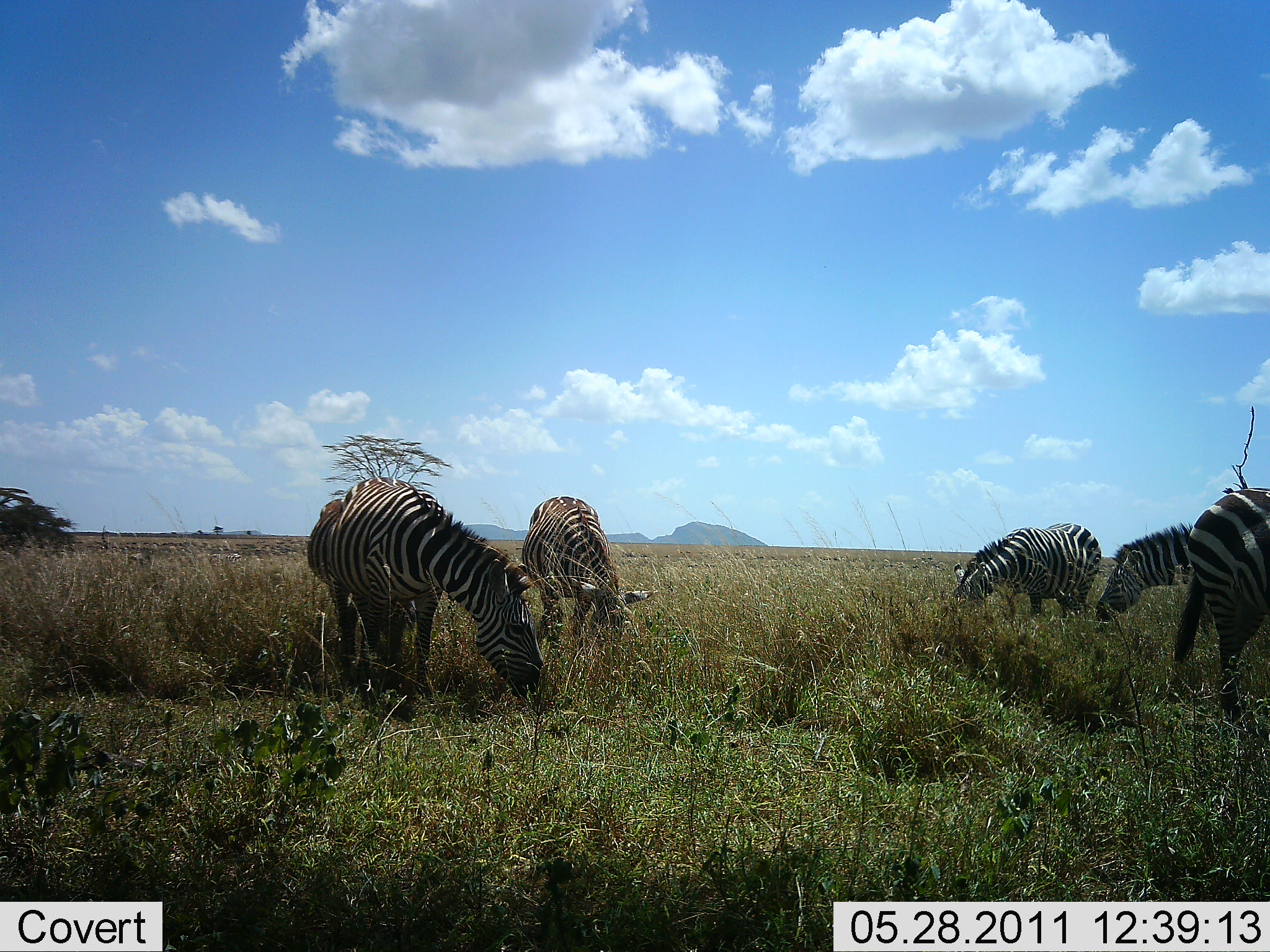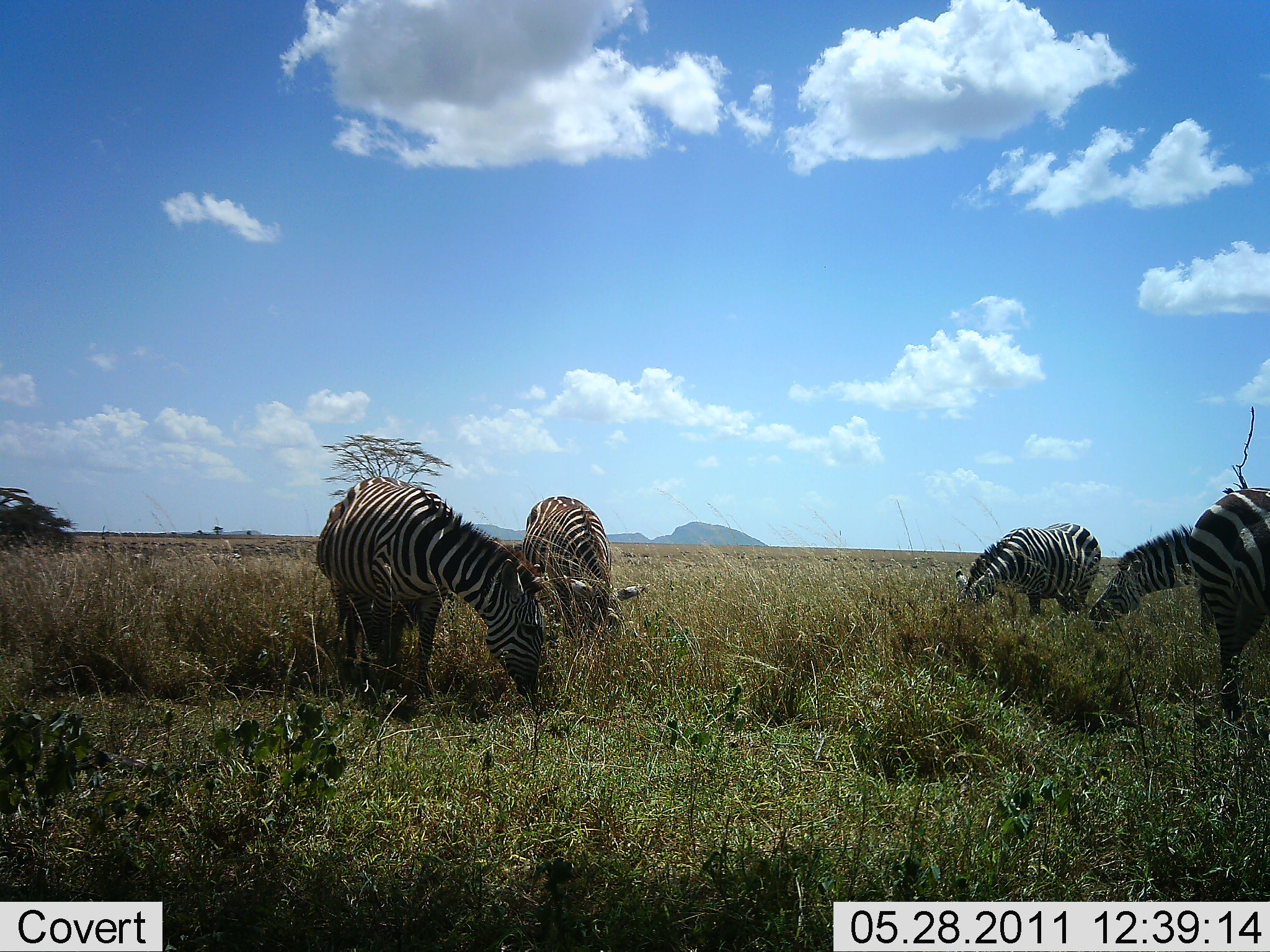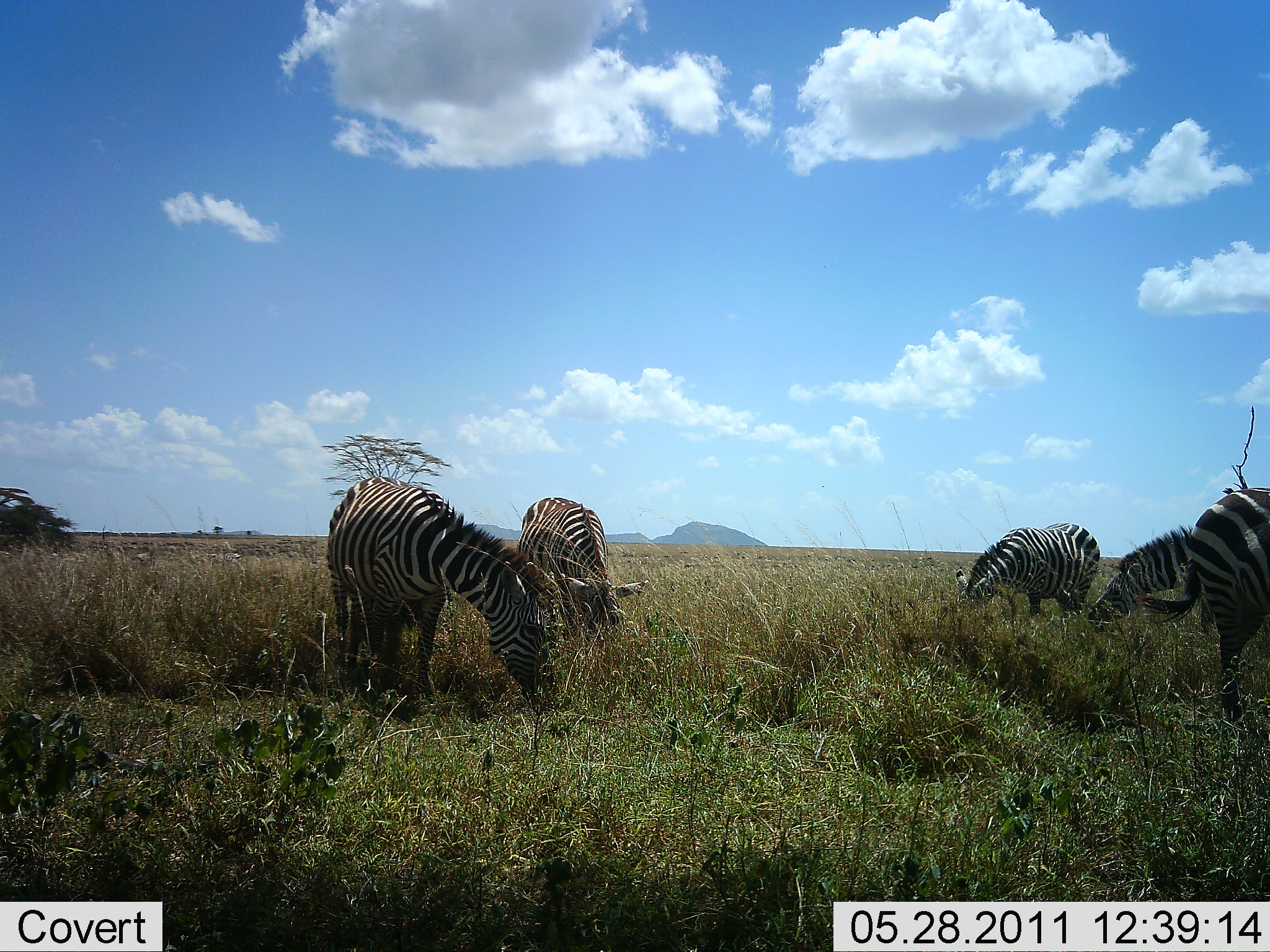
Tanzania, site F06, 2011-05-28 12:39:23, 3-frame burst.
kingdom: Animalia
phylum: Chordata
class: Mammalia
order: Perissodactyla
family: Equidae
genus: Equus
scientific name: Equus quagga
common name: plains zebra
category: zebra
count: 5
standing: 30%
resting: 0%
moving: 0%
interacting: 0%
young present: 0%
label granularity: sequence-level